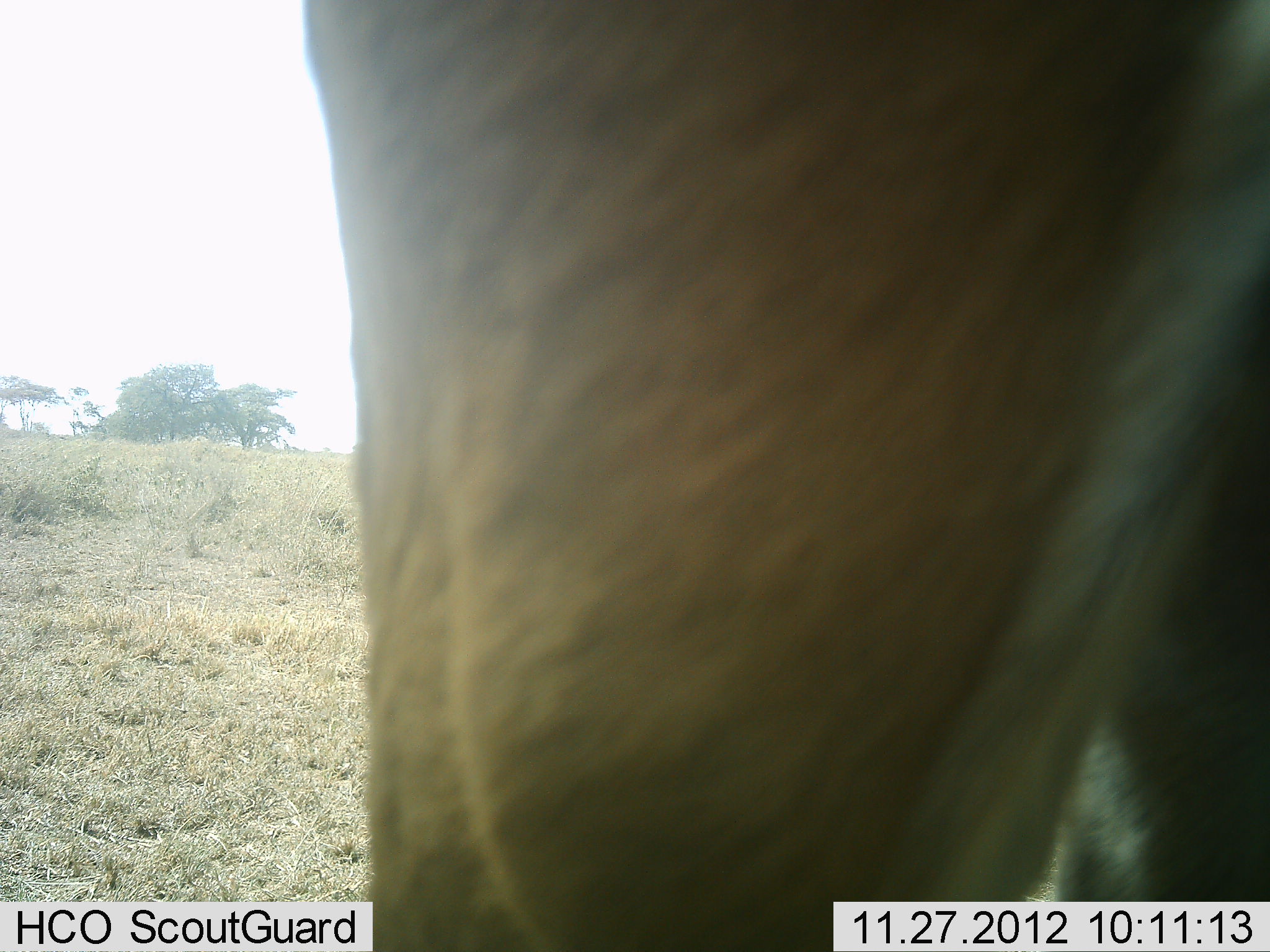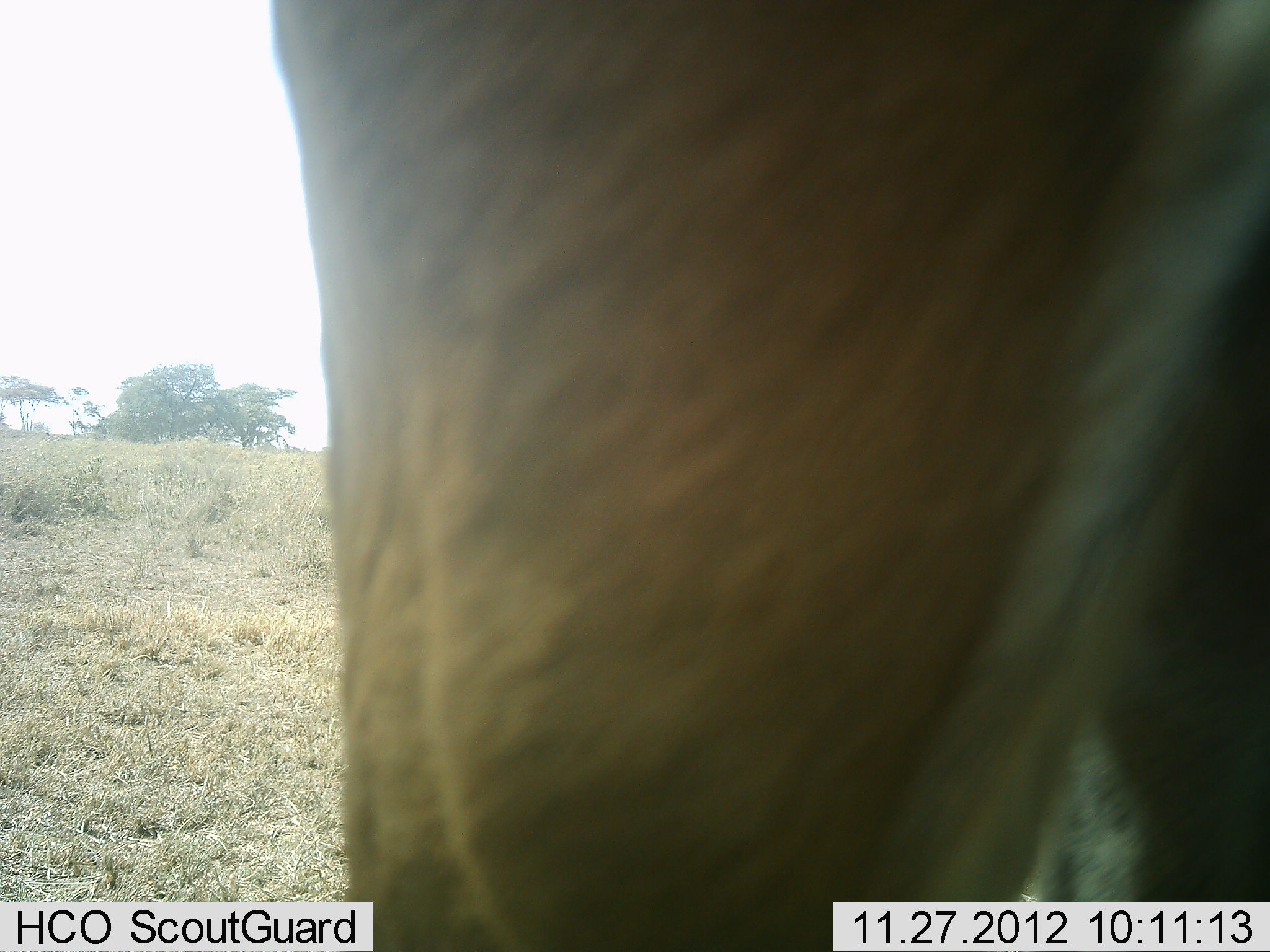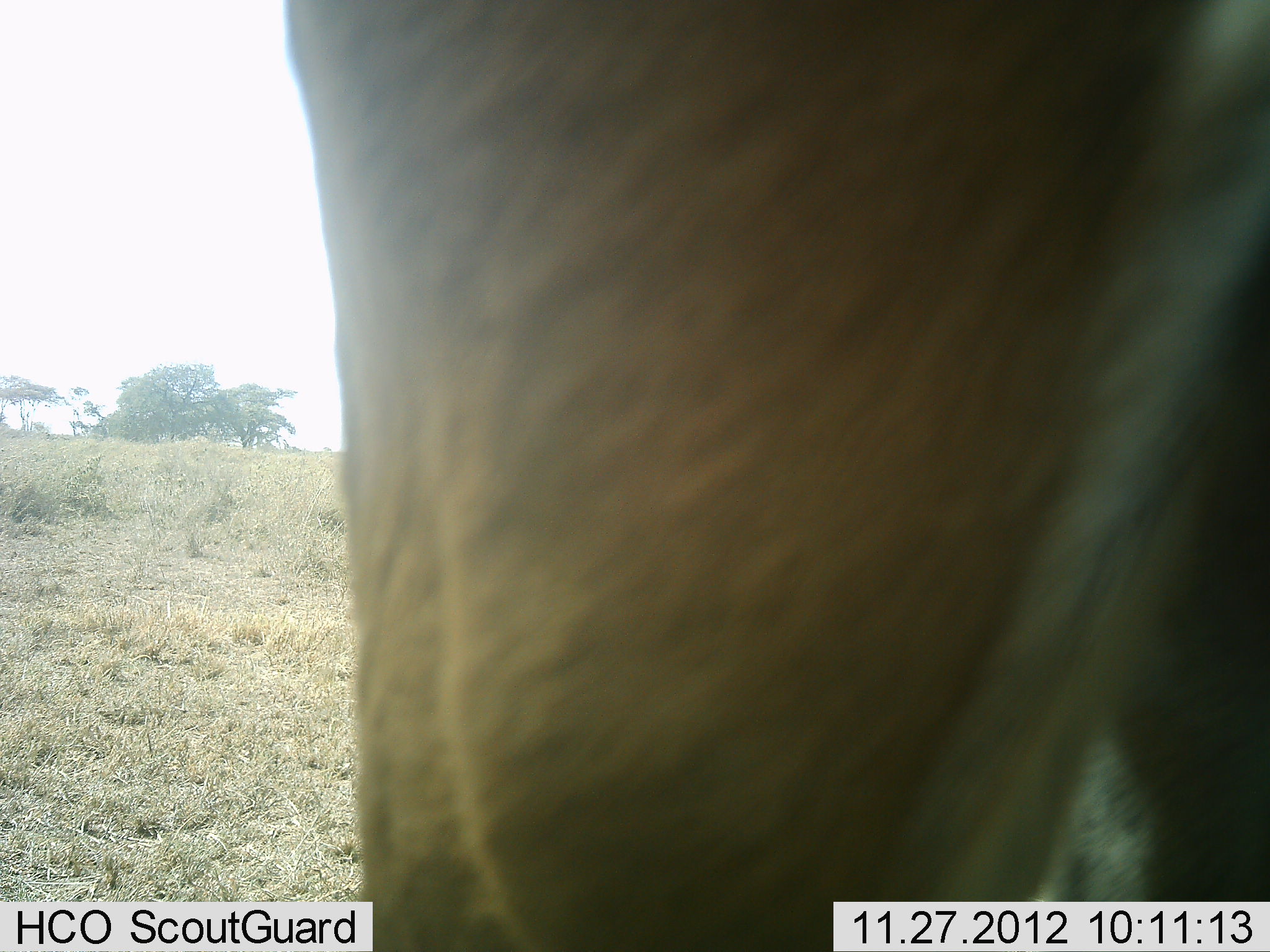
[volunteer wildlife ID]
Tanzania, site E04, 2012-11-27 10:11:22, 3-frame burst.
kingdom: Animalia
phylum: Chordata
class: Mammalia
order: Artiodactyla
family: Bovidae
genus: Alcelaphus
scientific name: Alcelaphus buselaphus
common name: hartebeest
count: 1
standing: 100%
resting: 0%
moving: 0%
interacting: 0%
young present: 0%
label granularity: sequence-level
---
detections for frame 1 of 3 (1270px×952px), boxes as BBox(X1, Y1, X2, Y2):
animal: BBox(304, 1, 1270, 952)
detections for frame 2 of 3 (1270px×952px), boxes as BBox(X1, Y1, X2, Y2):
animal: BBox(272, 0, 1270, 952)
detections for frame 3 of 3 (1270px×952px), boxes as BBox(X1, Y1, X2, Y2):
animal: BBox(282, 1, 1270, 952)